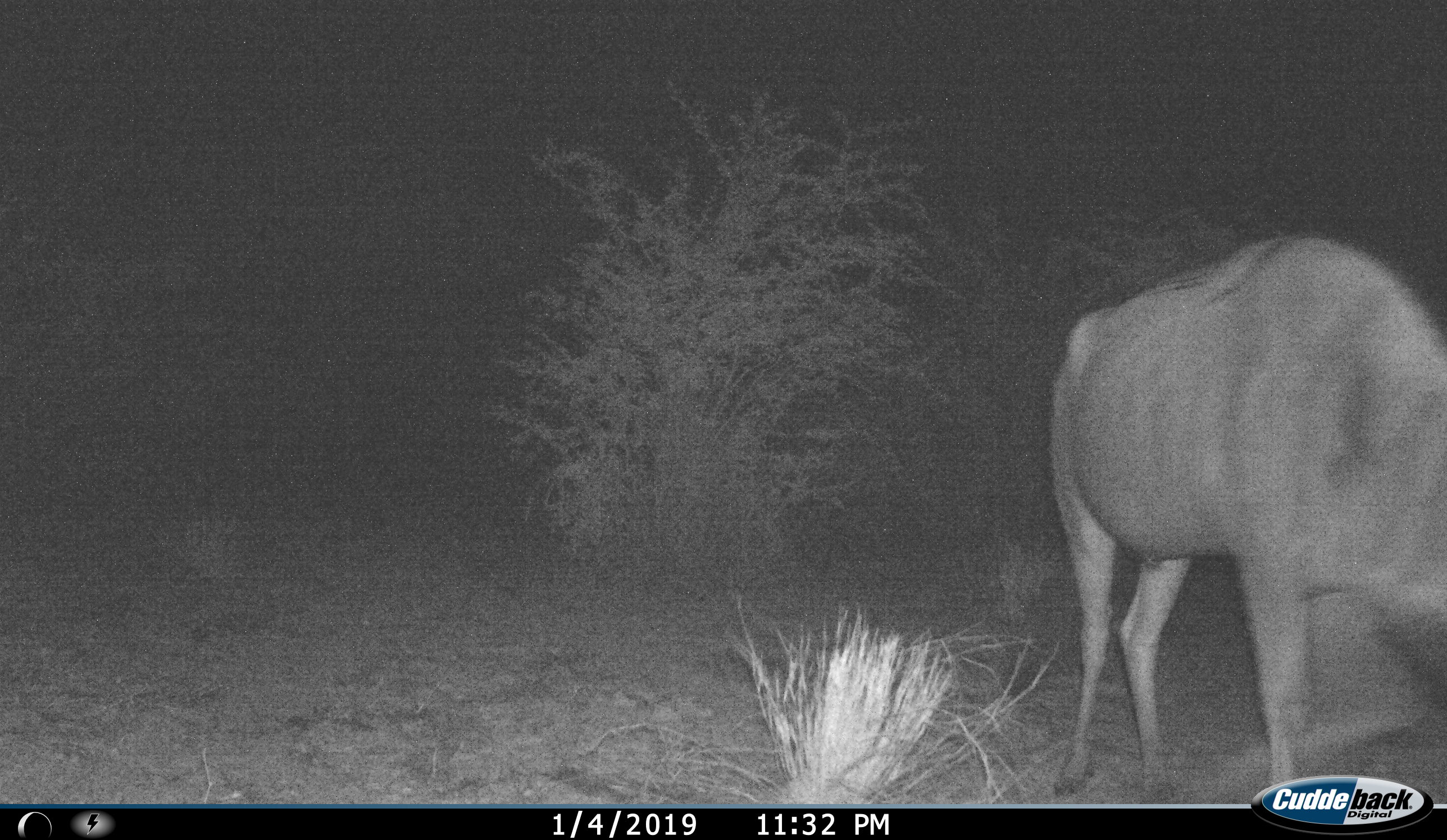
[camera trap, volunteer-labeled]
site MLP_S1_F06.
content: unidentified animal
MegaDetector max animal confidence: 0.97